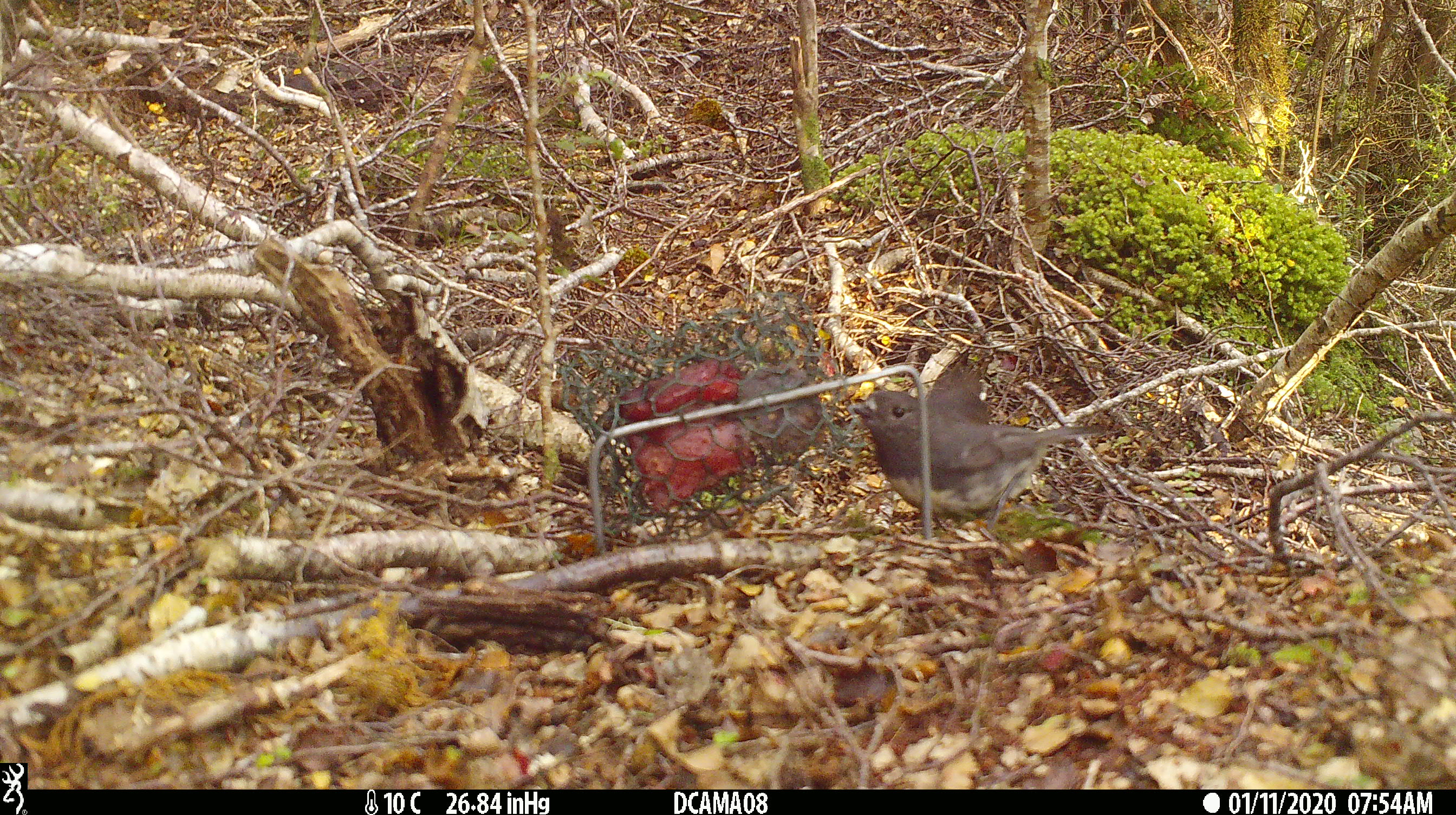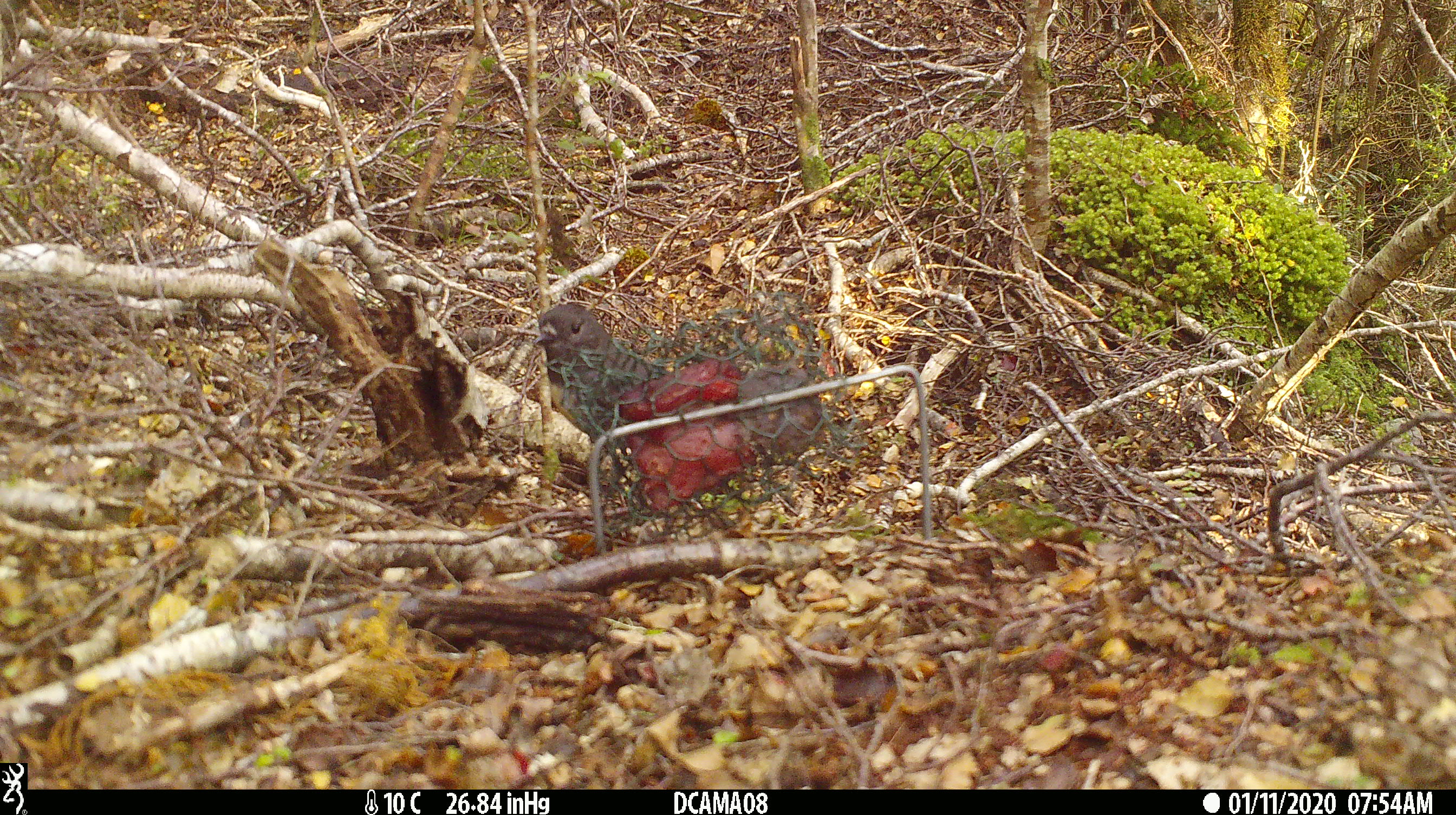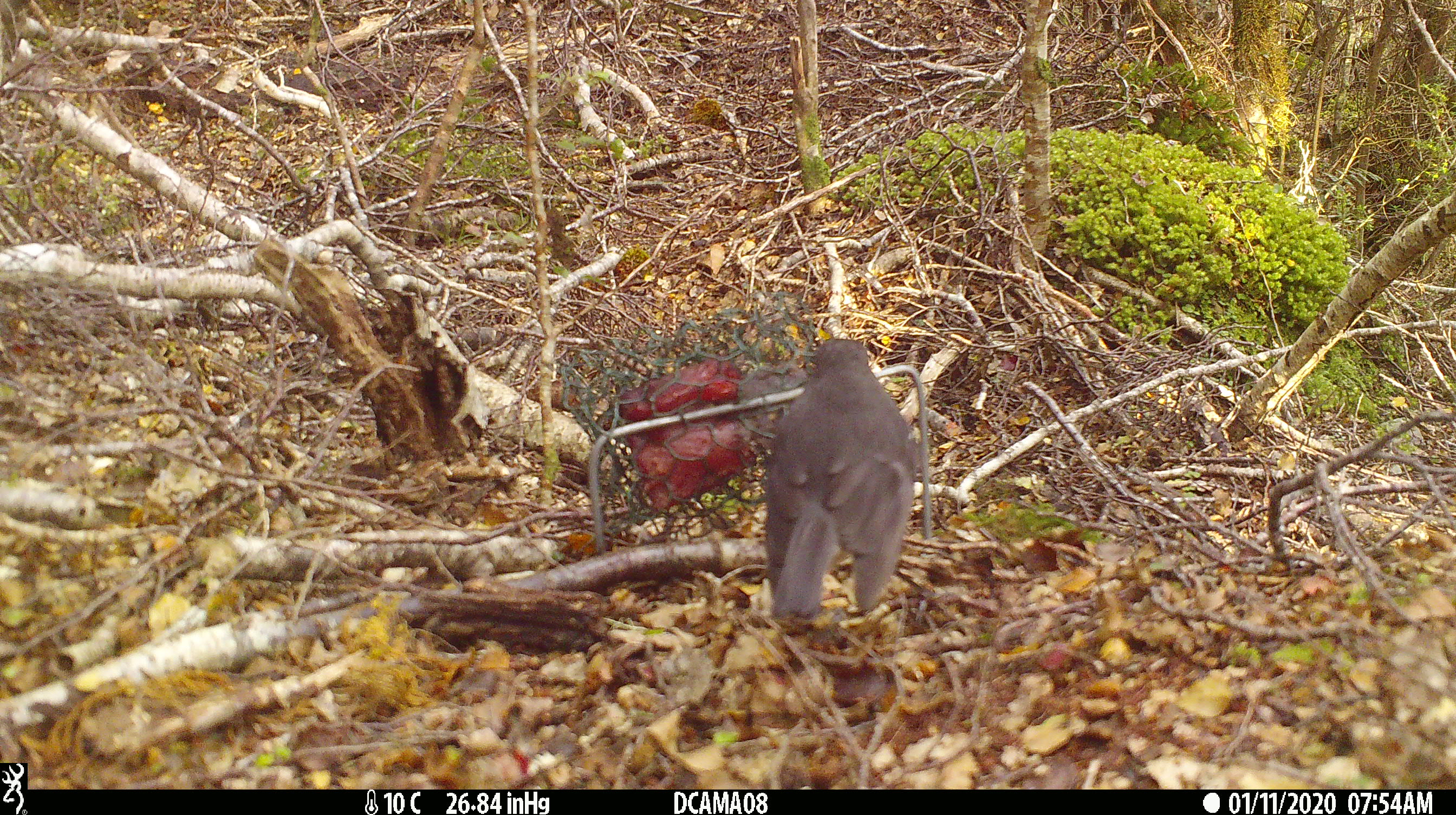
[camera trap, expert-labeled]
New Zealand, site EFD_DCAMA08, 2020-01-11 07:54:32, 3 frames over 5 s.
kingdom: Animalia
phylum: Chordata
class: Aves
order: Passeriformes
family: Petroicidae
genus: Petroica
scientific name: Petroica australis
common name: new zealand robin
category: robin